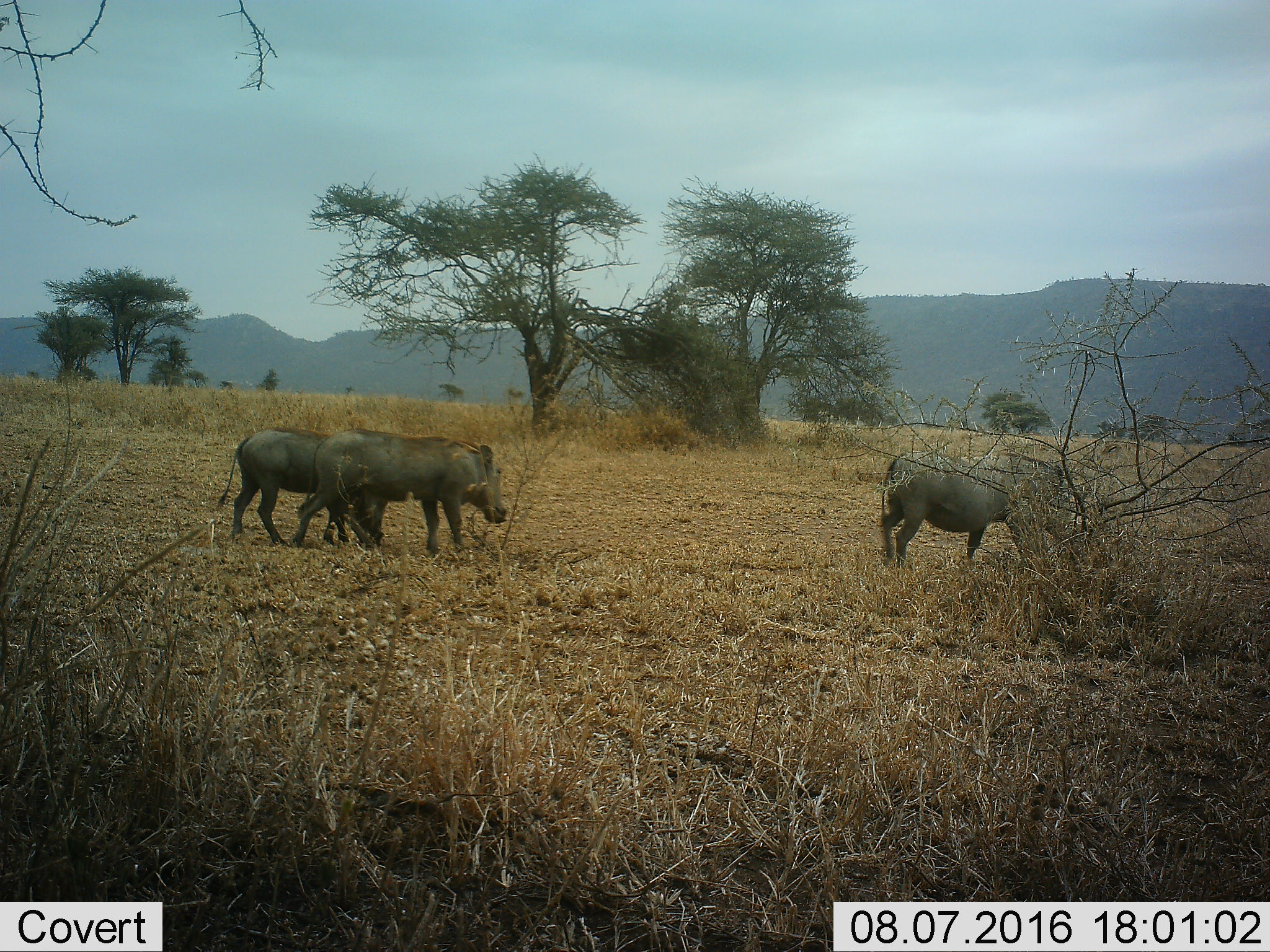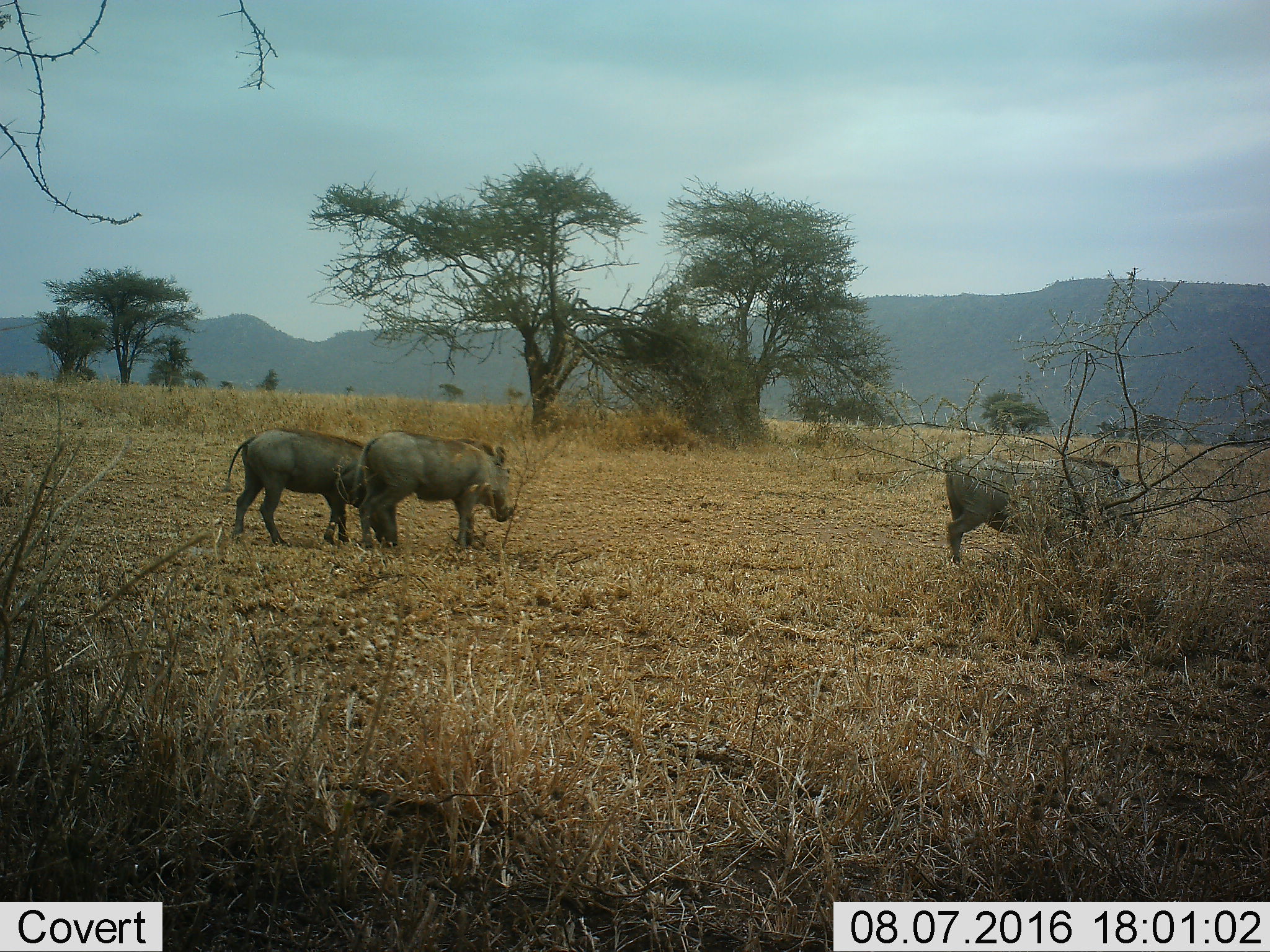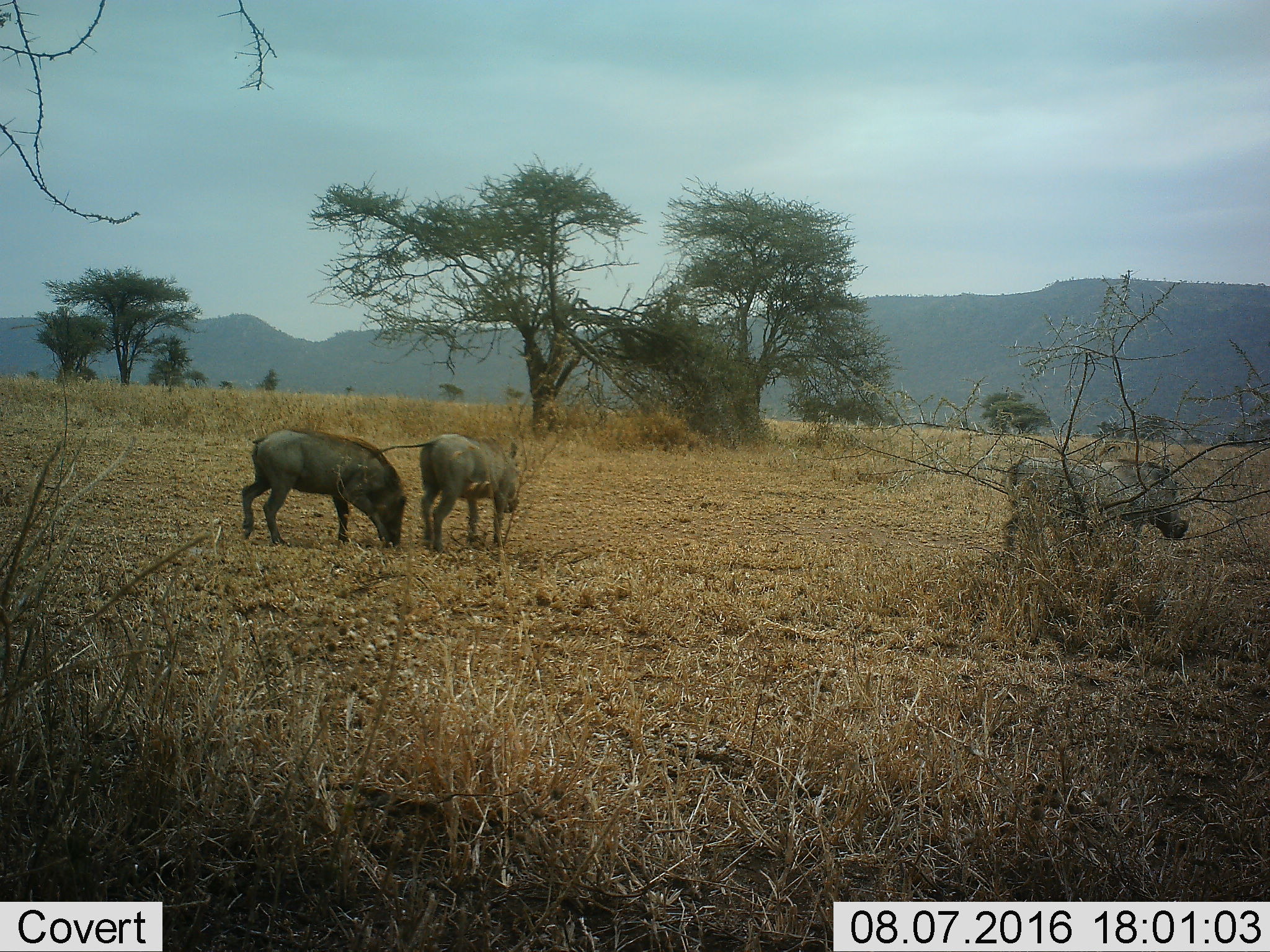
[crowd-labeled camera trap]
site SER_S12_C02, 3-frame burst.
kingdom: Animalia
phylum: Chordata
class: Mammalia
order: Artiodactyla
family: Suidae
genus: Phacochoerus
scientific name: Phacochoerus africanus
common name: warthog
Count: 3.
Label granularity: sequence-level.